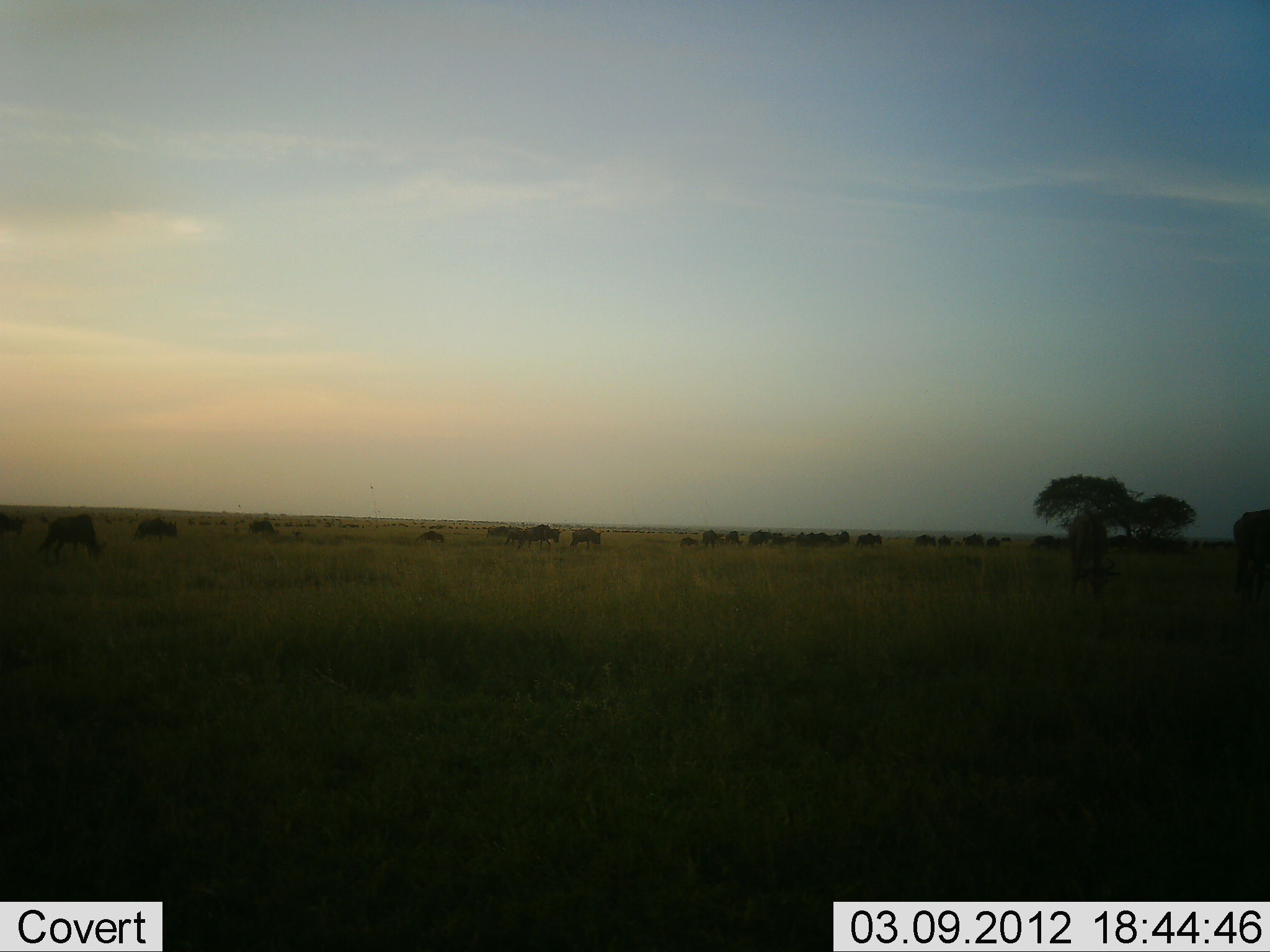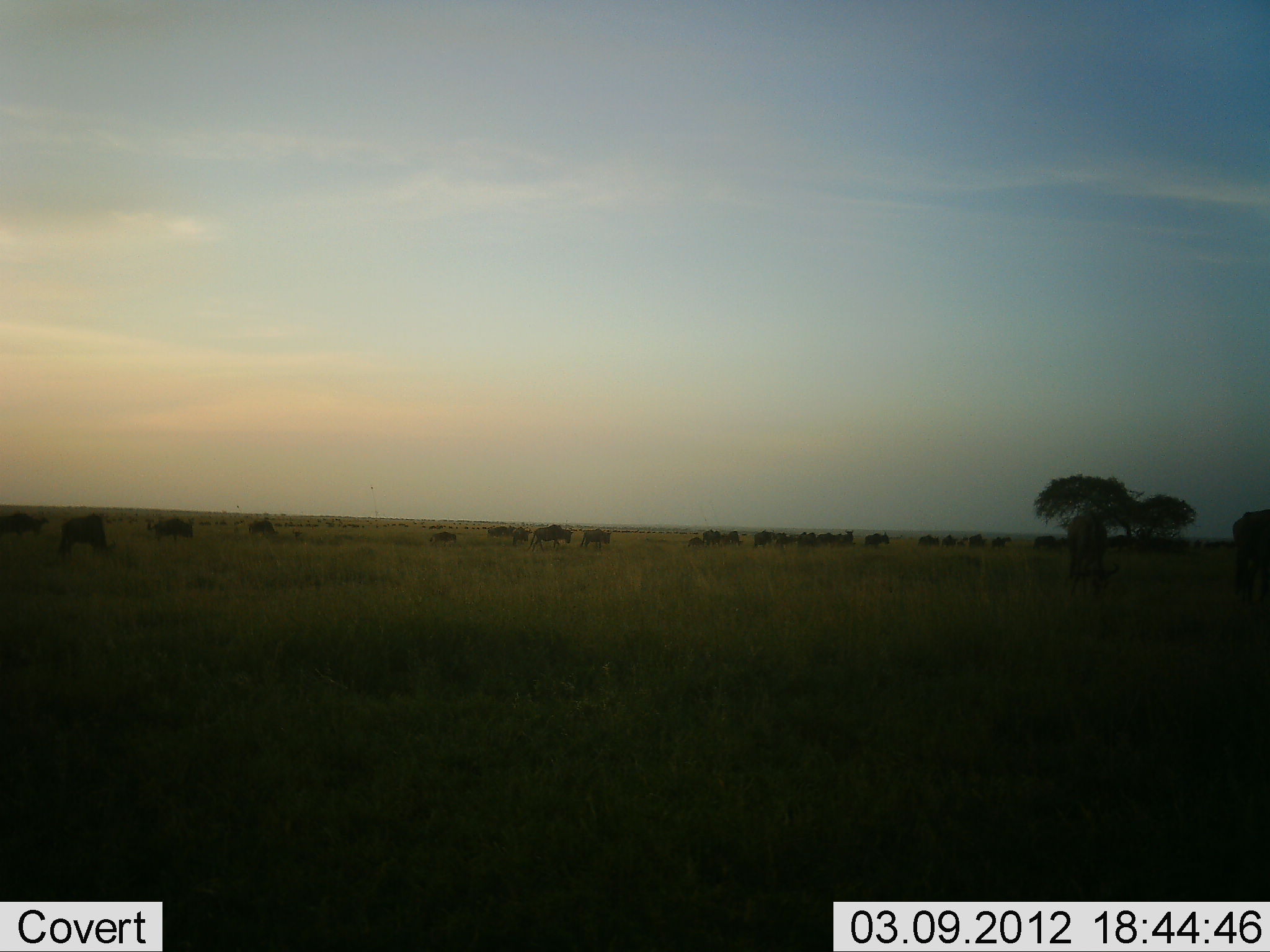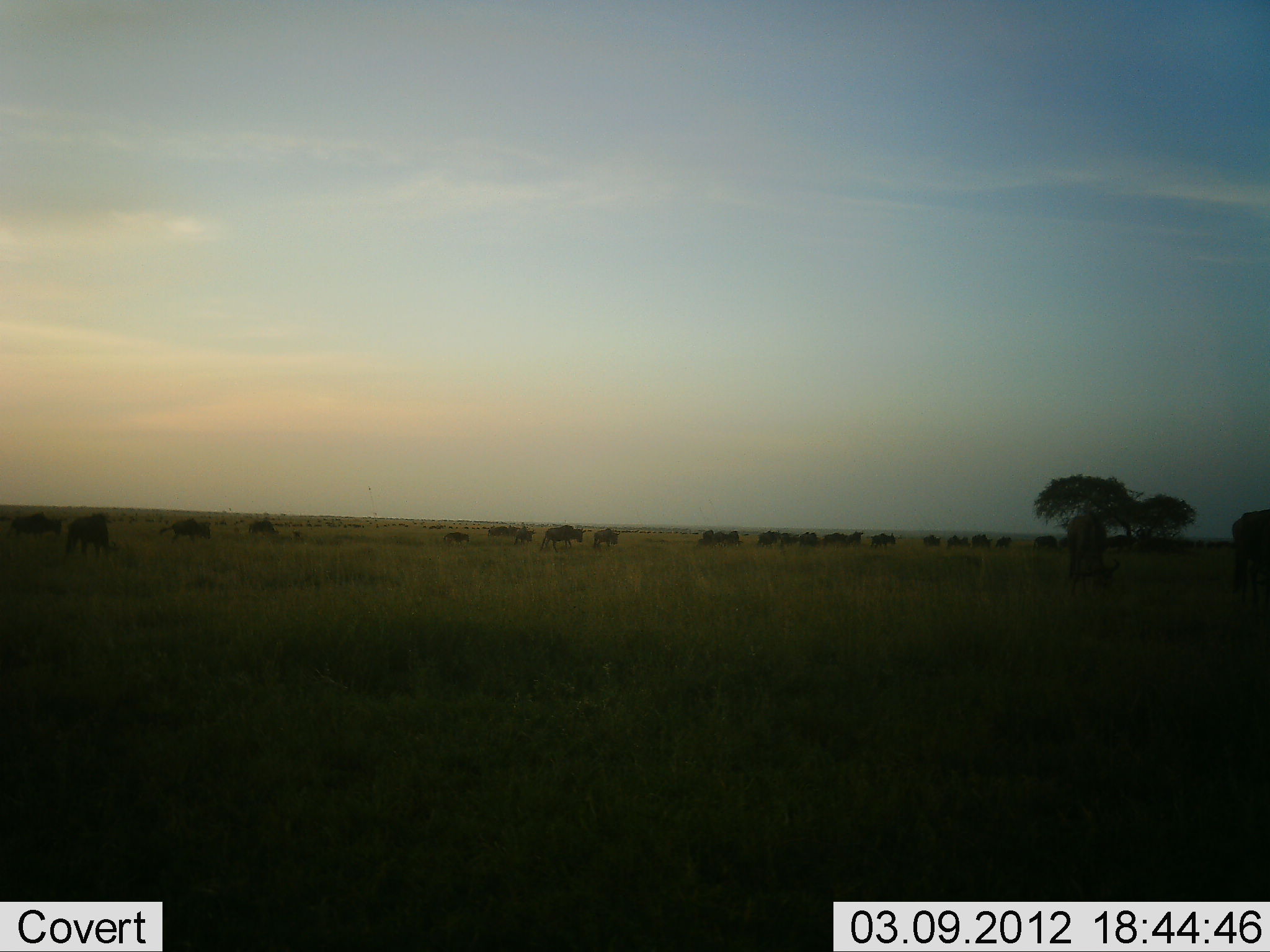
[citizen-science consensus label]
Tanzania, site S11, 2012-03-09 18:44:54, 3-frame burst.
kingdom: Animalia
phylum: Chordata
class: Mammalia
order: Artiodactyla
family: Bovidae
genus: Connochaetes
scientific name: Connochaetes taurinus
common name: blue wildebeest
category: wildebeest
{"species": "wildebeest (blue wildebeest) (Connochaetes taurinus)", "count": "11-50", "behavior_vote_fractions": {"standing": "13%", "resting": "0%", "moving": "87%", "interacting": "0%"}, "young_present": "7%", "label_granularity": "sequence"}